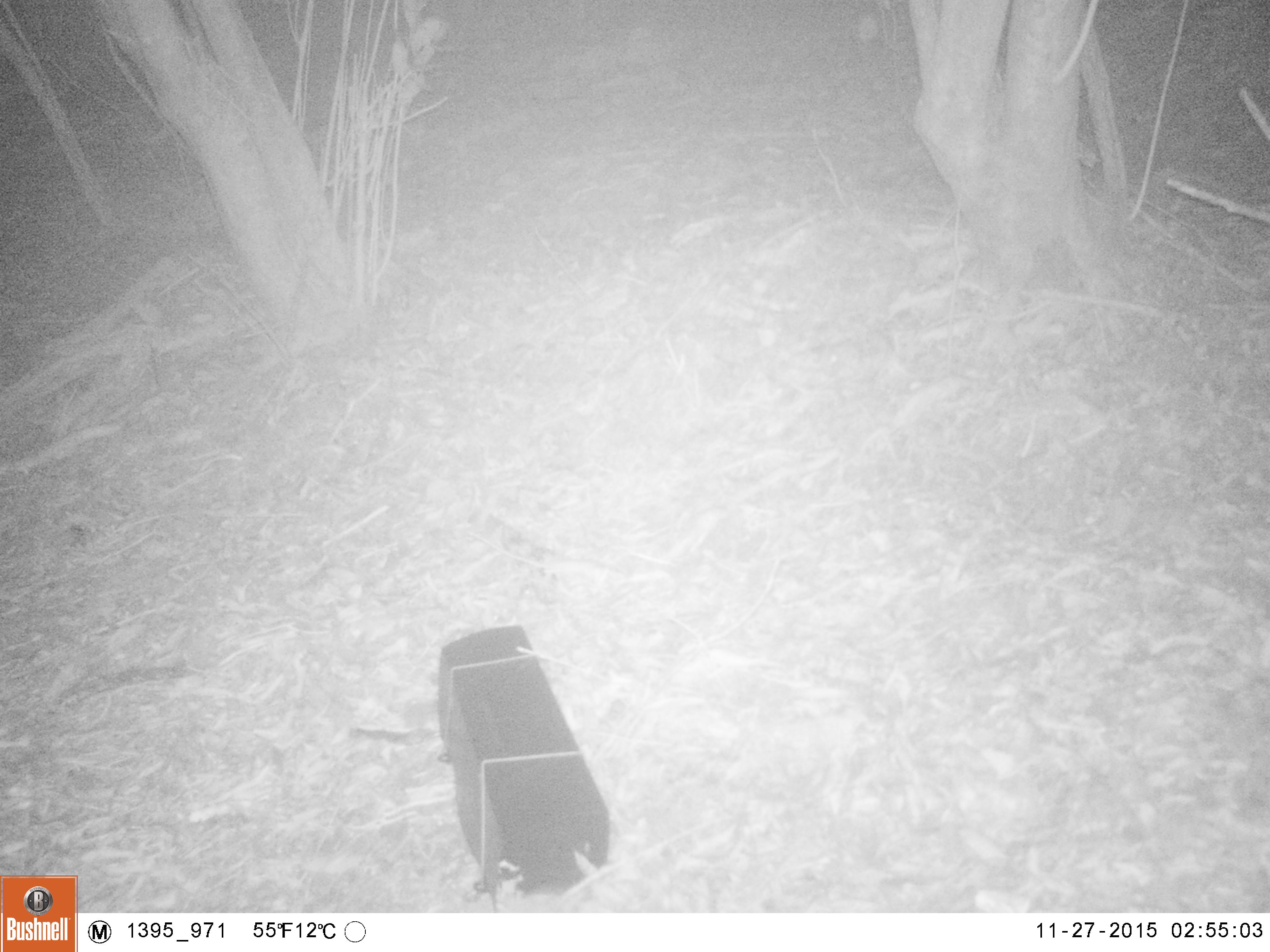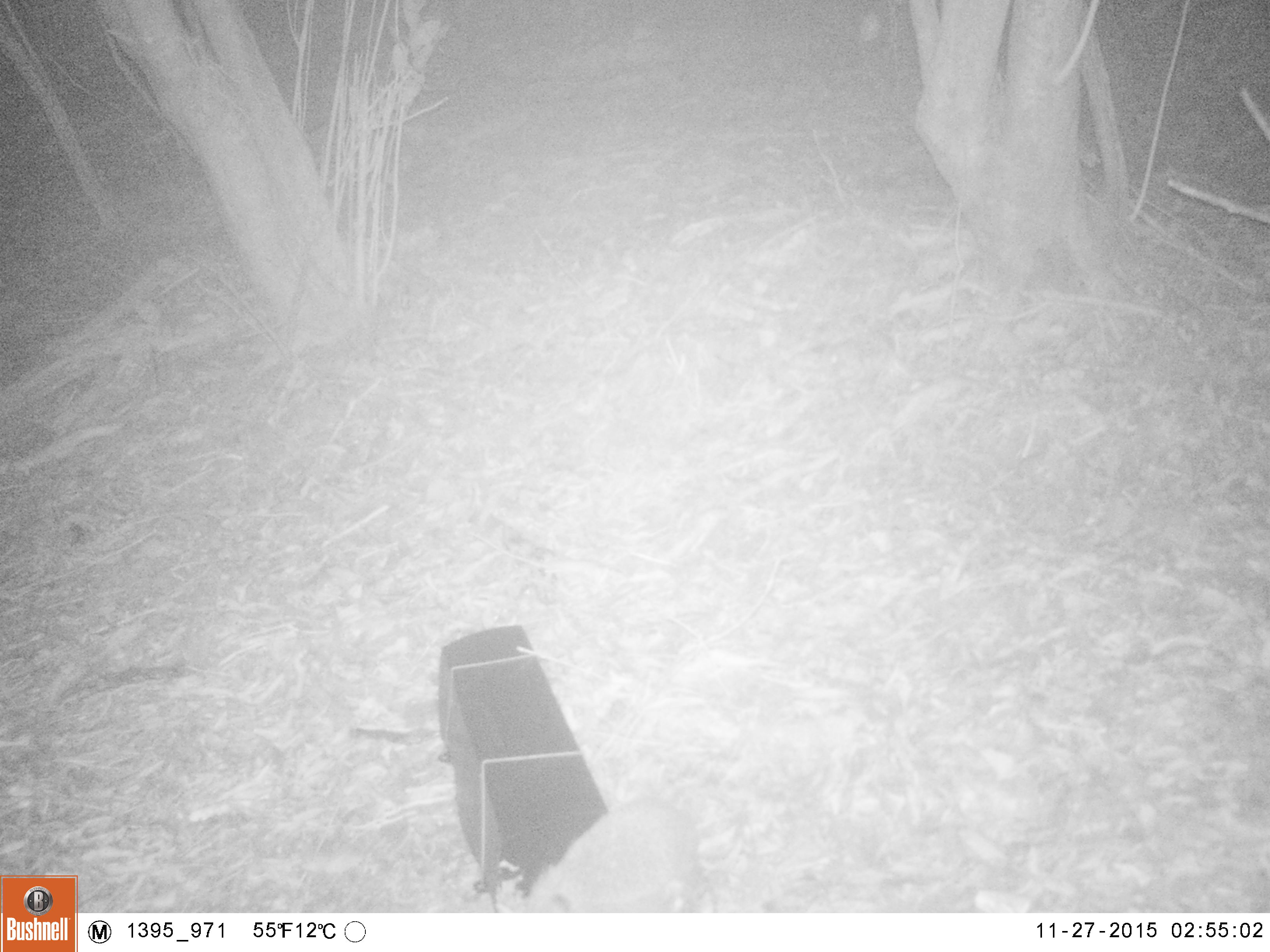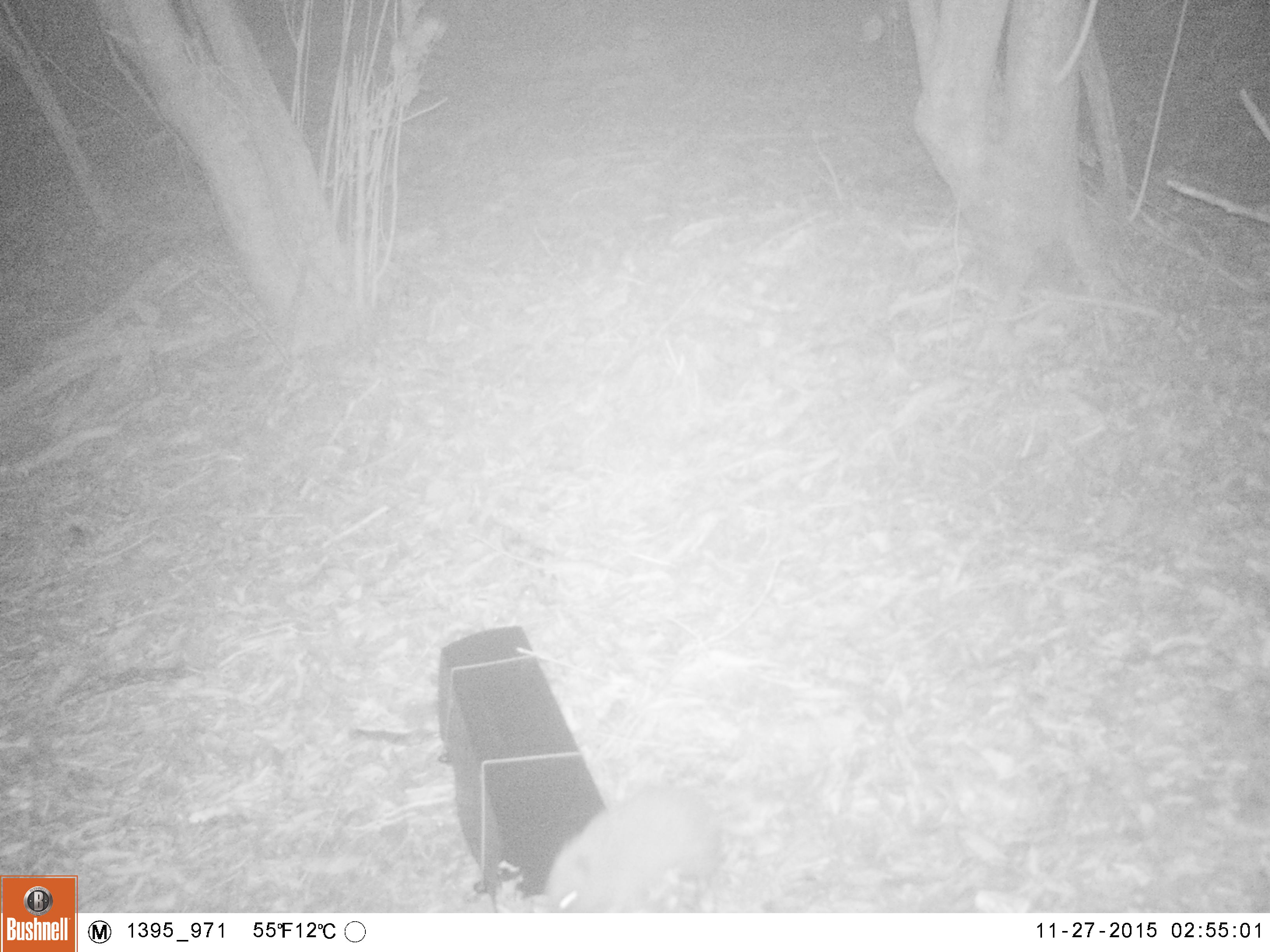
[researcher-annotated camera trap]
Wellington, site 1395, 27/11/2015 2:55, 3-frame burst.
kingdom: Animalia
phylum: Chordata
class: Mammalia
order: Eulipotyphla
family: Erinaceidae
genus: Erinaceus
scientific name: Erinaceus europaeus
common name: hedgehog